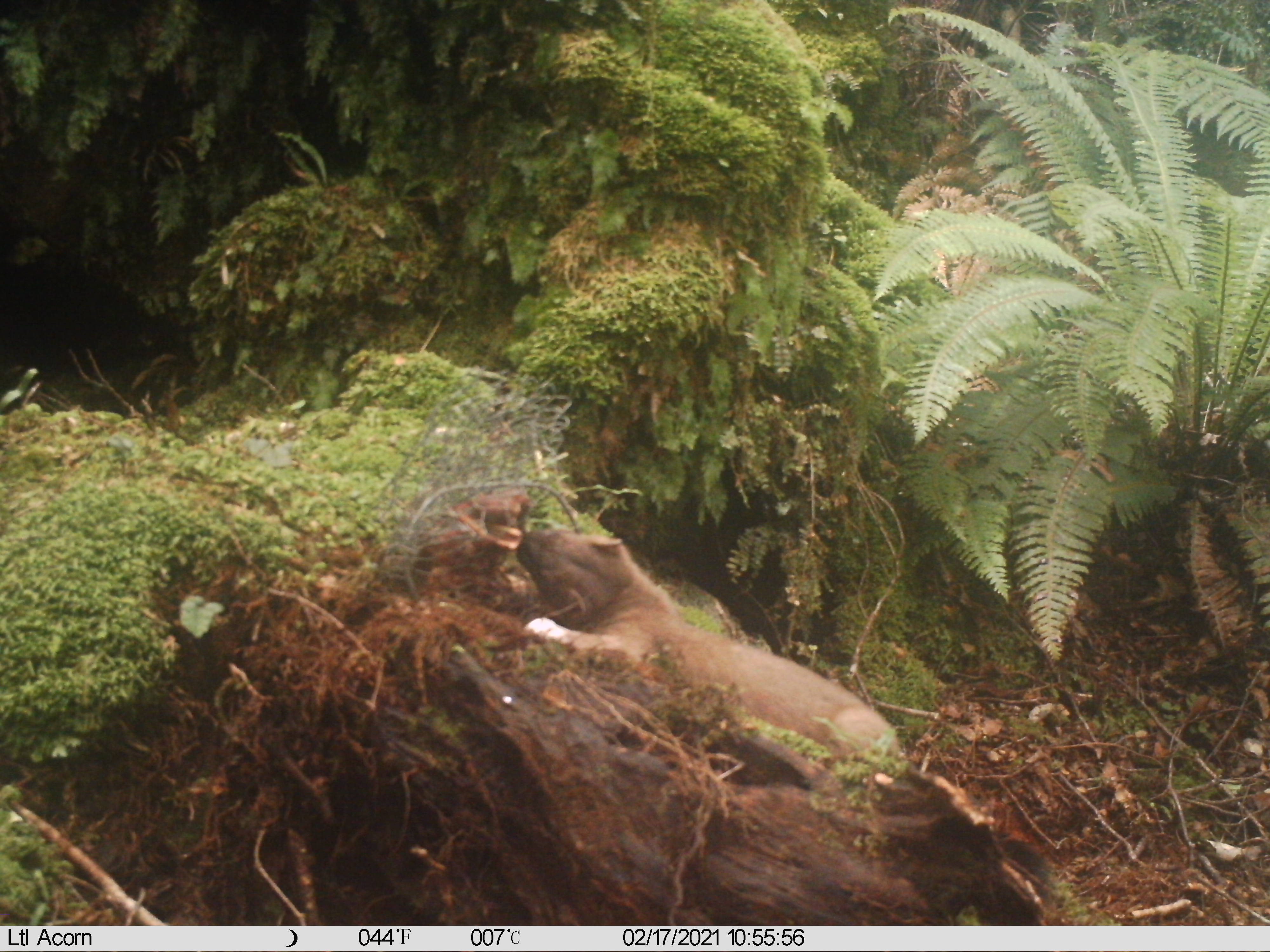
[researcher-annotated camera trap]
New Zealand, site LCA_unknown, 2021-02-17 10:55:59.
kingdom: Animalia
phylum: Chordata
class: Mammalia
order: Carnivora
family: Mustelidae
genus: Mustela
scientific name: Mustela erminea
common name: stoat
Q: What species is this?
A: Stoat (Mustela erminea).